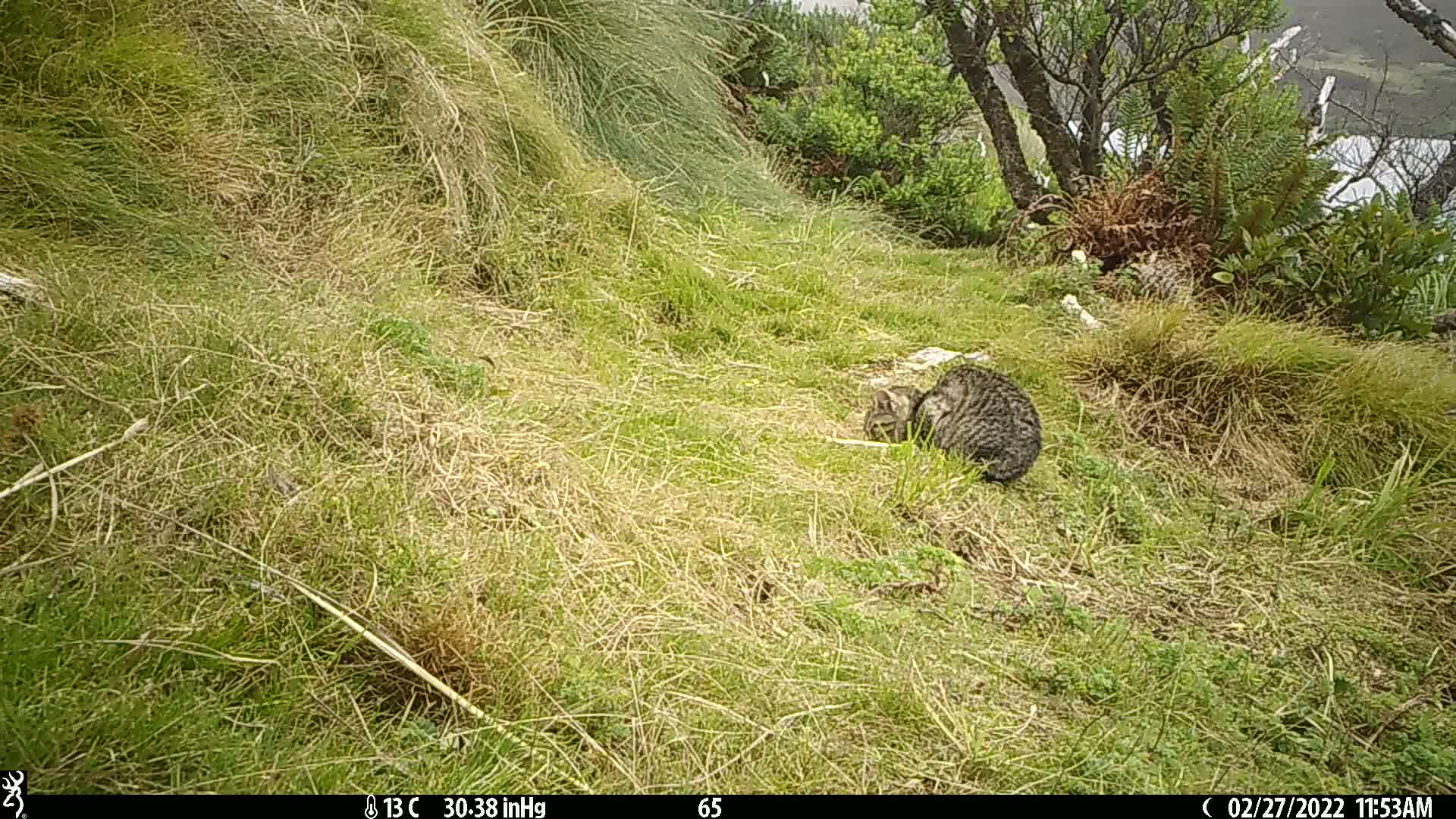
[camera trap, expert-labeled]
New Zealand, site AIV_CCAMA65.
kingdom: Animalia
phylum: Chordata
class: Mammalia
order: Carnivora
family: Felidae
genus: Felis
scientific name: Felis catus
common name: domestic cat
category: cat